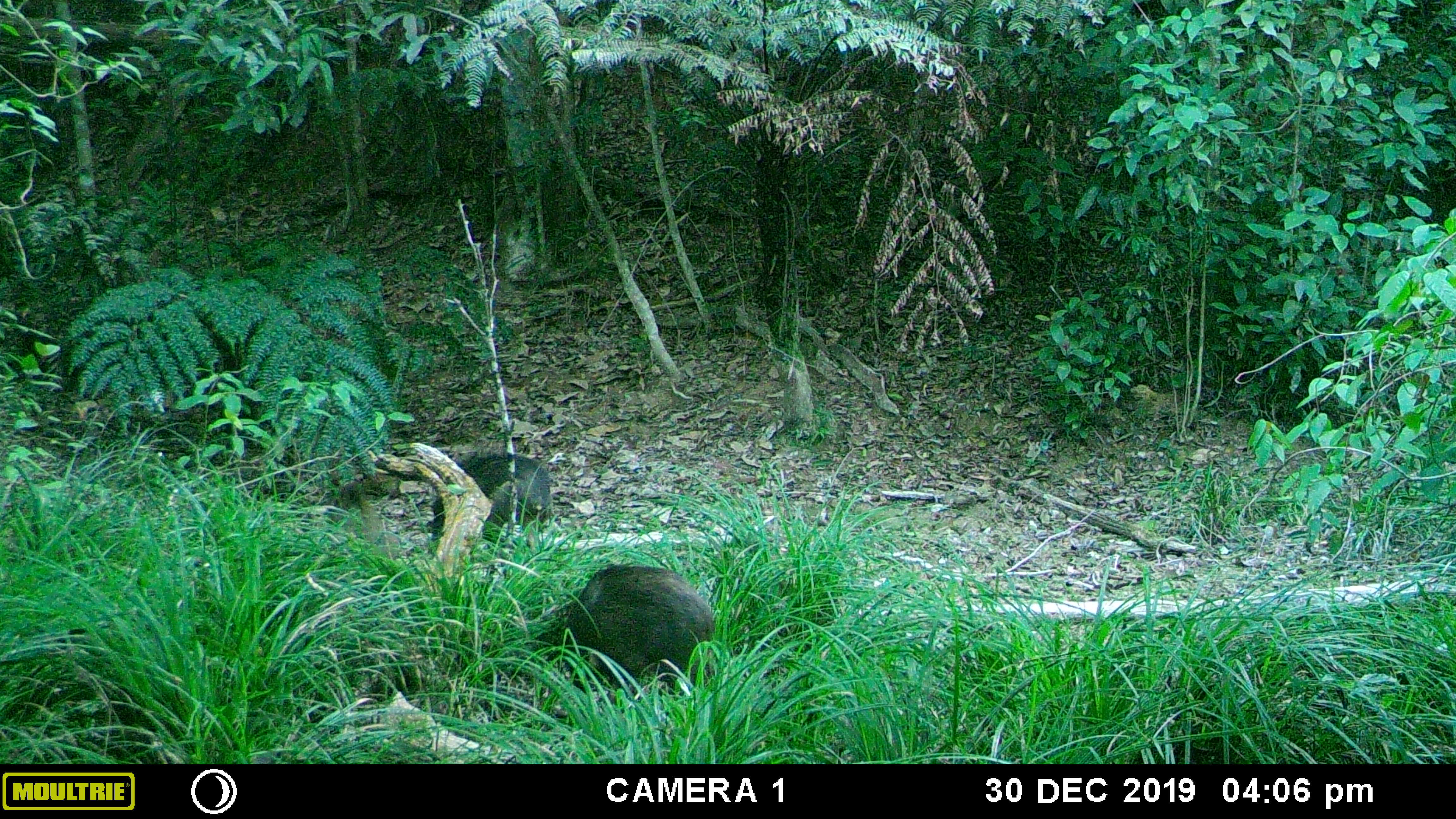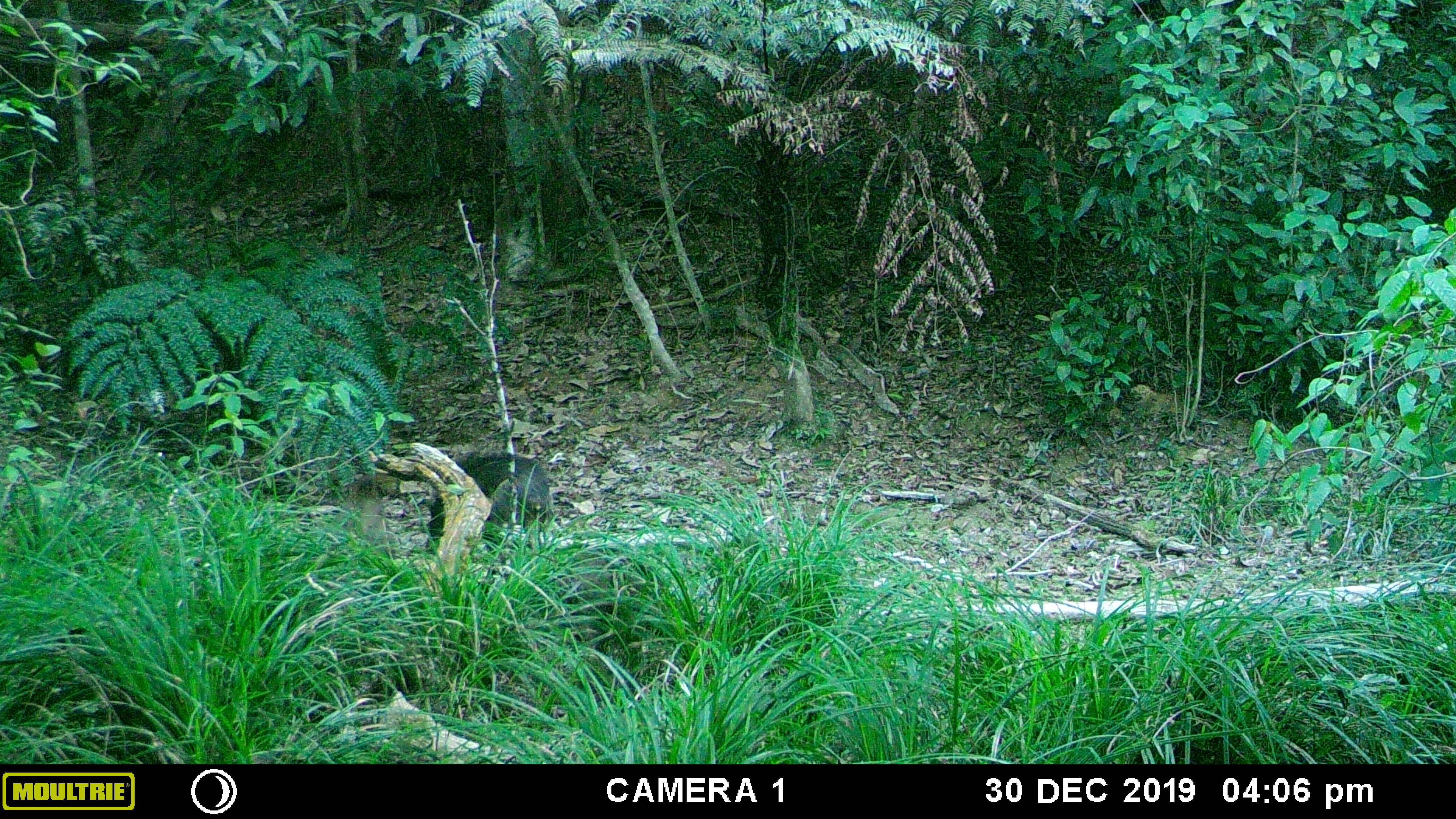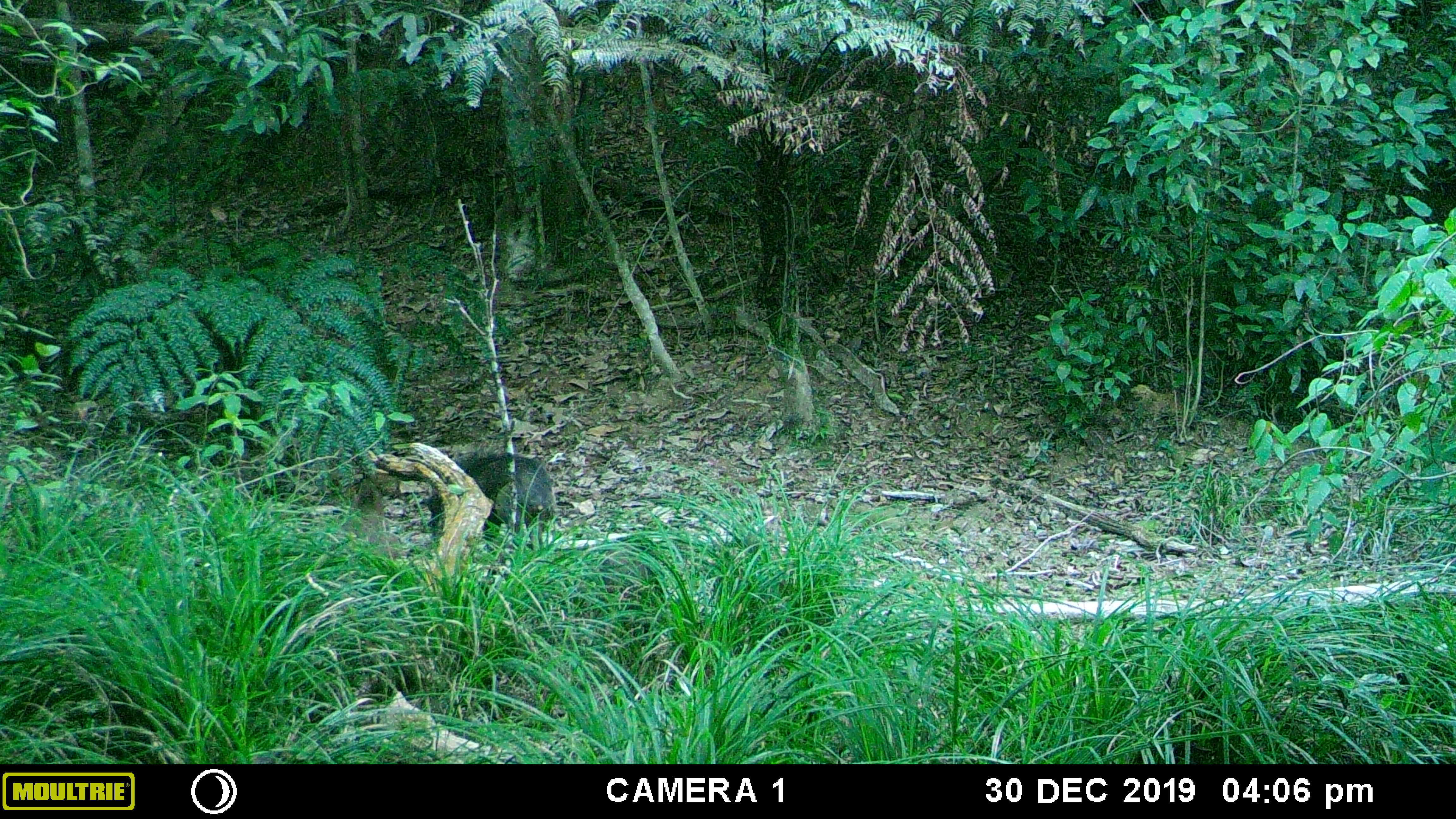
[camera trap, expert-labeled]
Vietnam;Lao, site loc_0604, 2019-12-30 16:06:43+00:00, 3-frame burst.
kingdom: Animalia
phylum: Chordata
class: Mammalia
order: Artiodactyla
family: Suidae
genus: Sus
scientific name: Sus scrofa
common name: eurasian wild pig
Eurasian wild pig (Sus scrofa). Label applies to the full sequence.